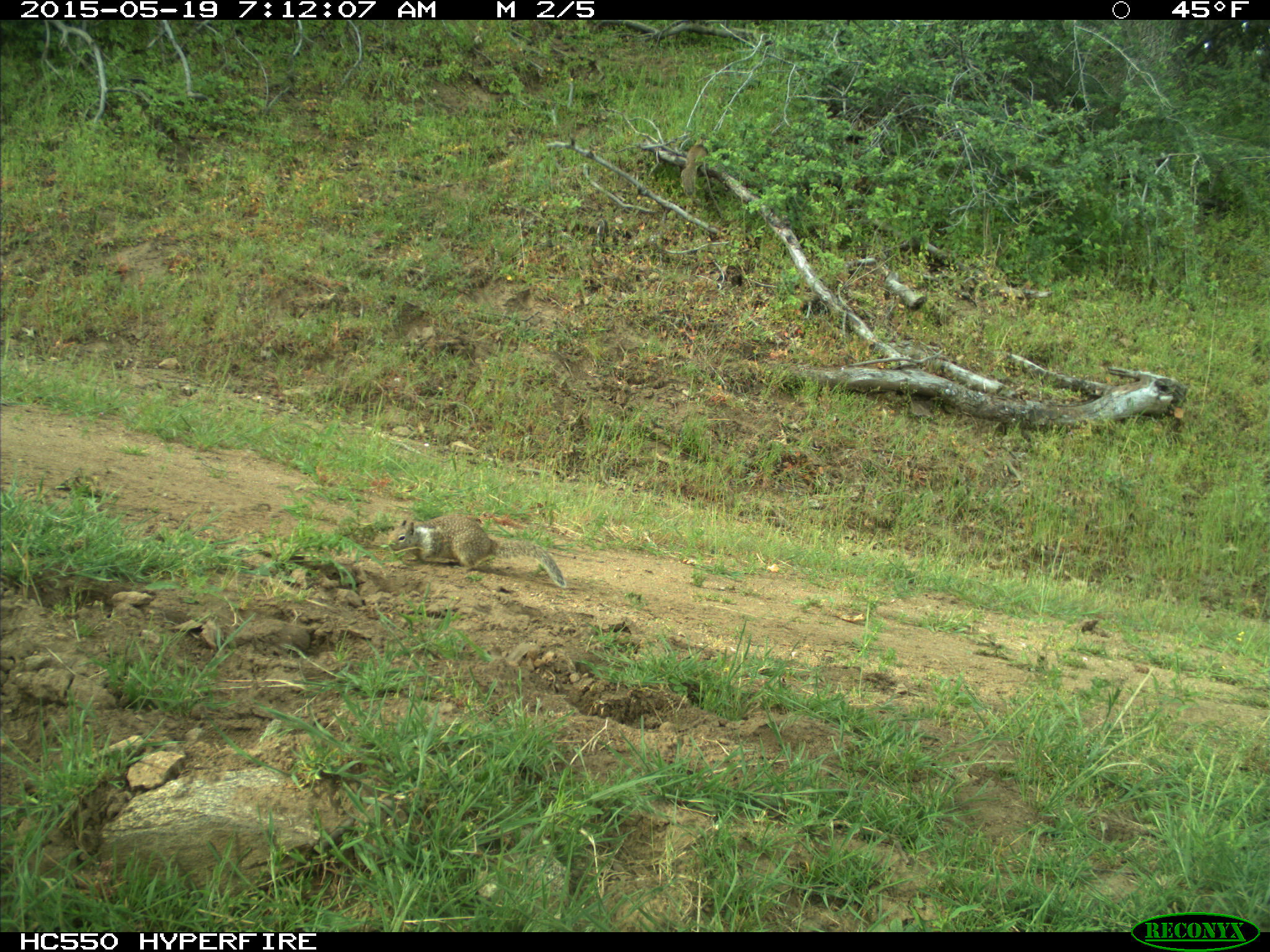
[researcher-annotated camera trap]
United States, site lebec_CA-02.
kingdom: Animalia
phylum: Chordata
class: Mammalia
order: Rodentia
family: Sciuridae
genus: Otospermophilus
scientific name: Otospermophilus beecheyi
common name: california ground squirrel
Otospermophilus beecheyi (california ground squirrel).